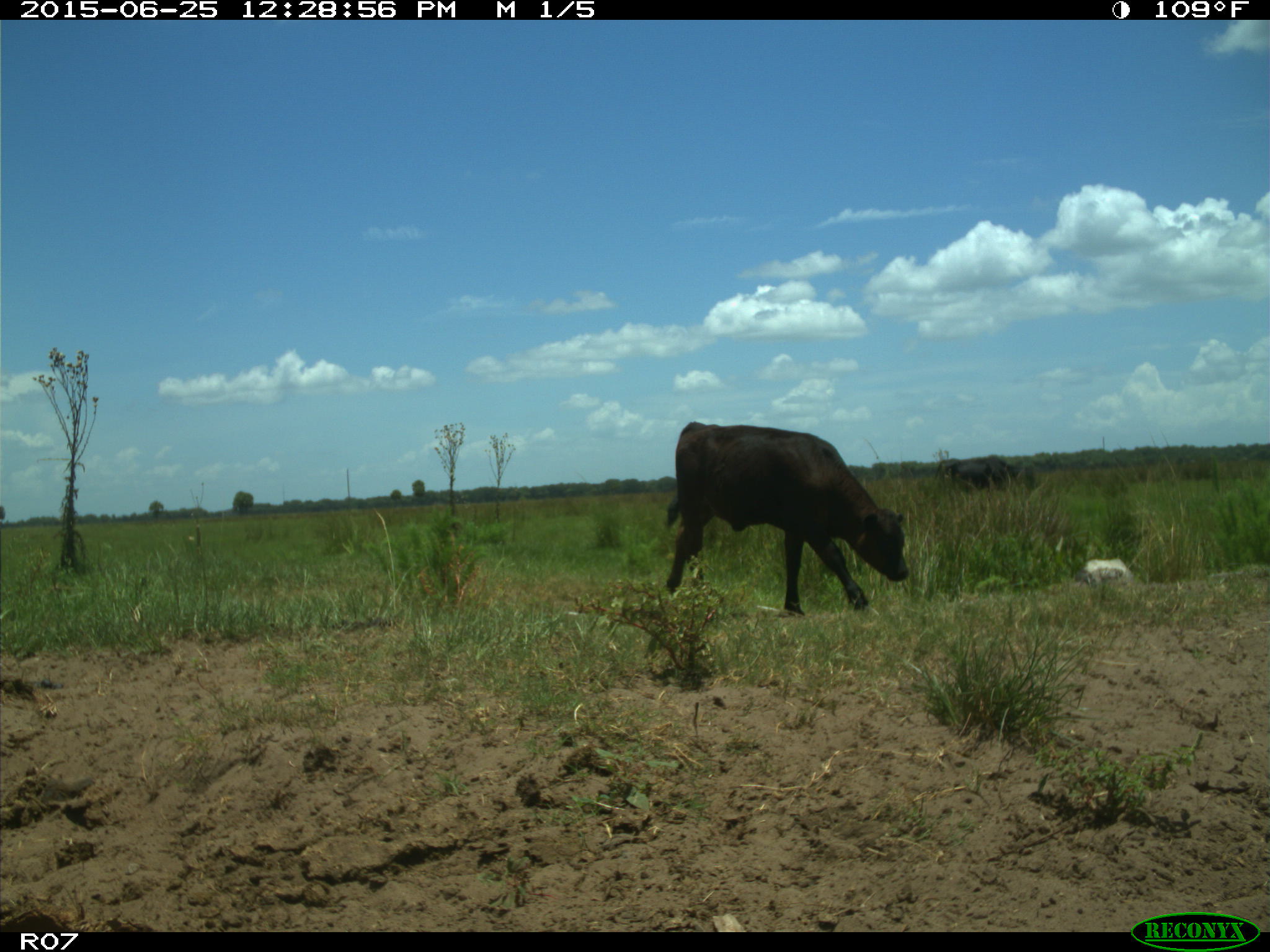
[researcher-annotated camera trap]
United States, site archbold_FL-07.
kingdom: Animalia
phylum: Chordata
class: Mammalia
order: Artiodactyla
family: Bovidae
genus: Bos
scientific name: Bos taurus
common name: domestic cow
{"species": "Bos taurus (domestic cow)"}